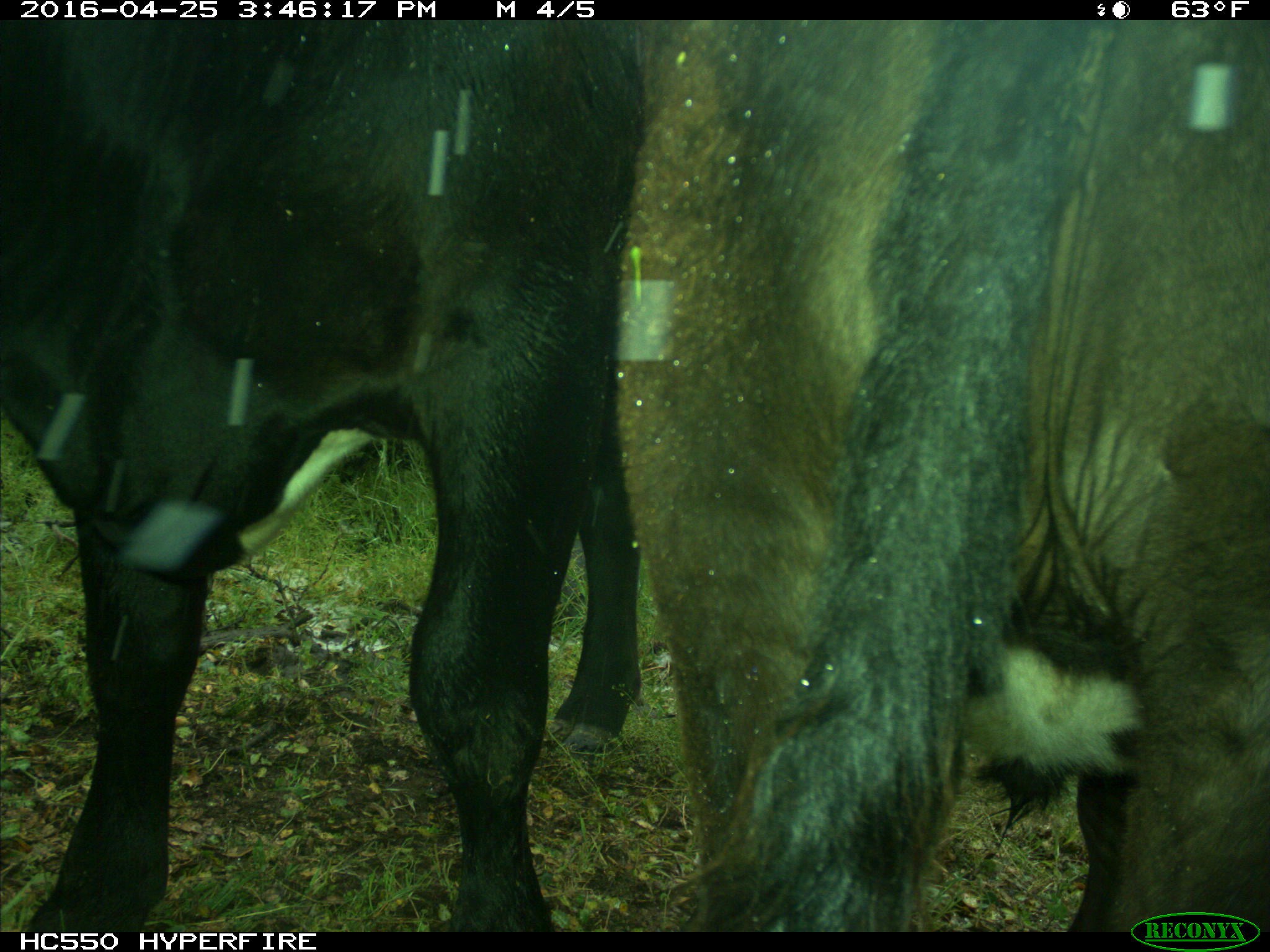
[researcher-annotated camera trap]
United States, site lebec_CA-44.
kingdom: Animalia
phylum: Chordata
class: Mammalia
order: Artiodactyla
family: Bovidae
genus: Bos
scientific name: Bos taurus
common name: domestic cow